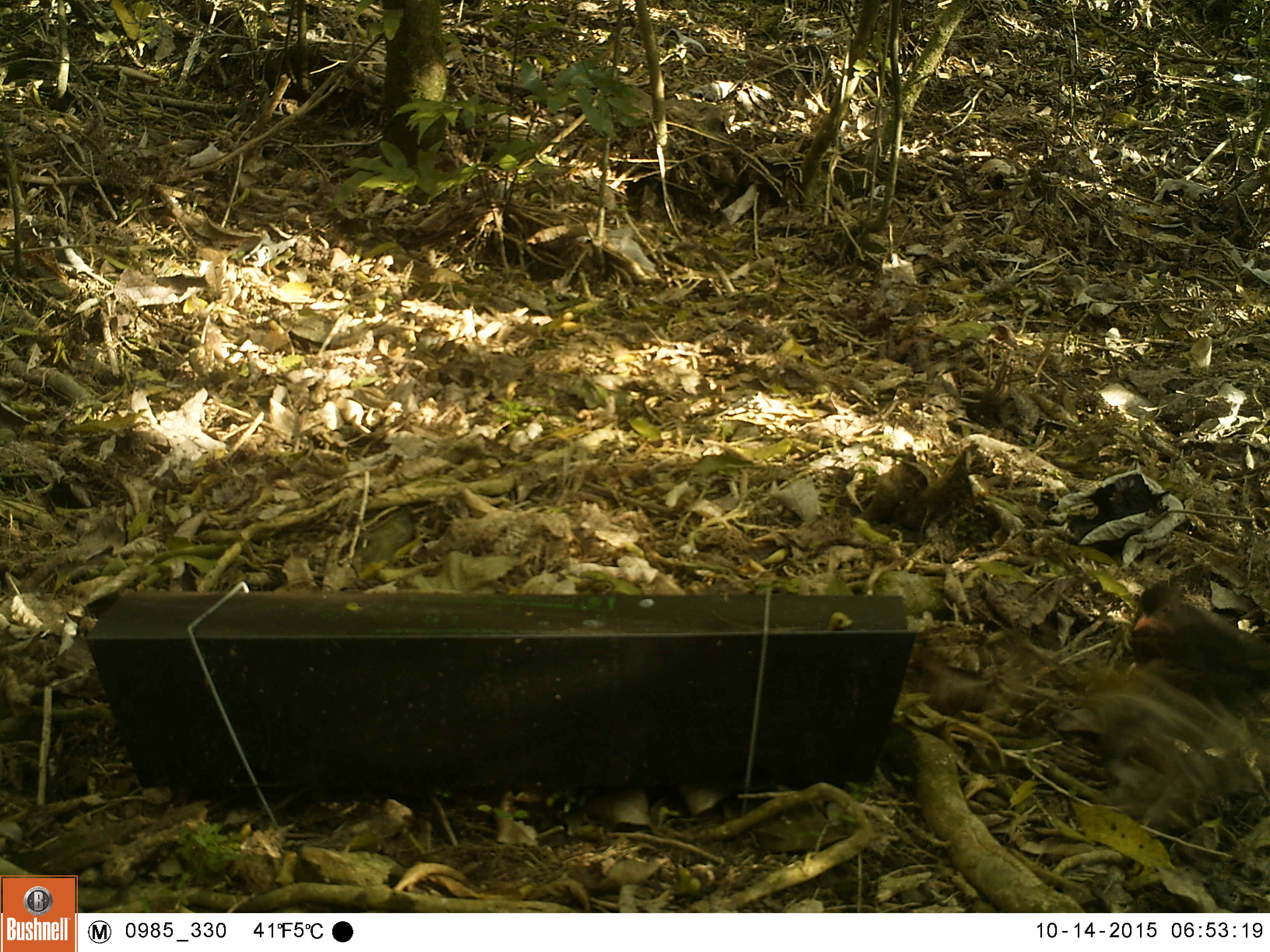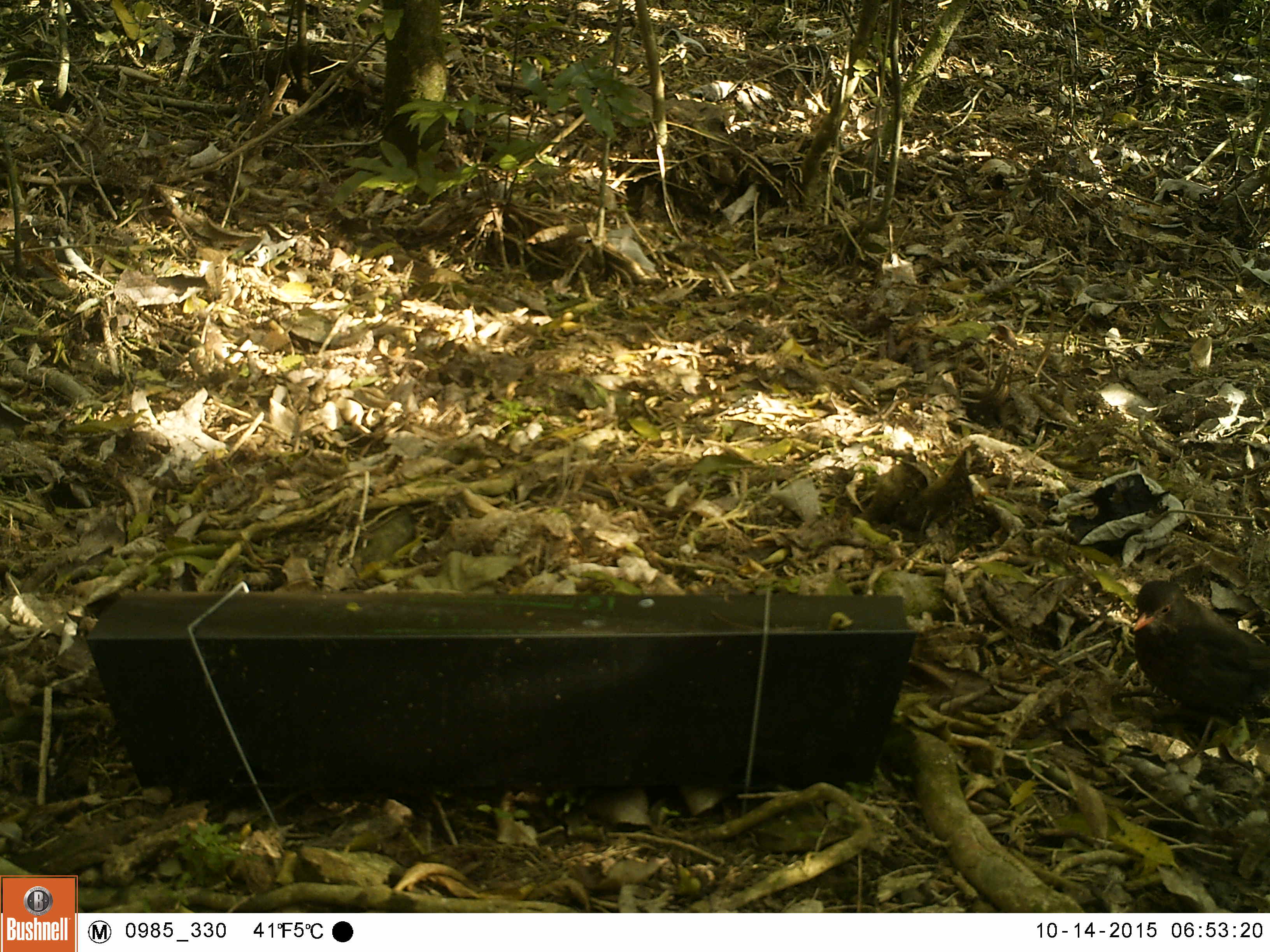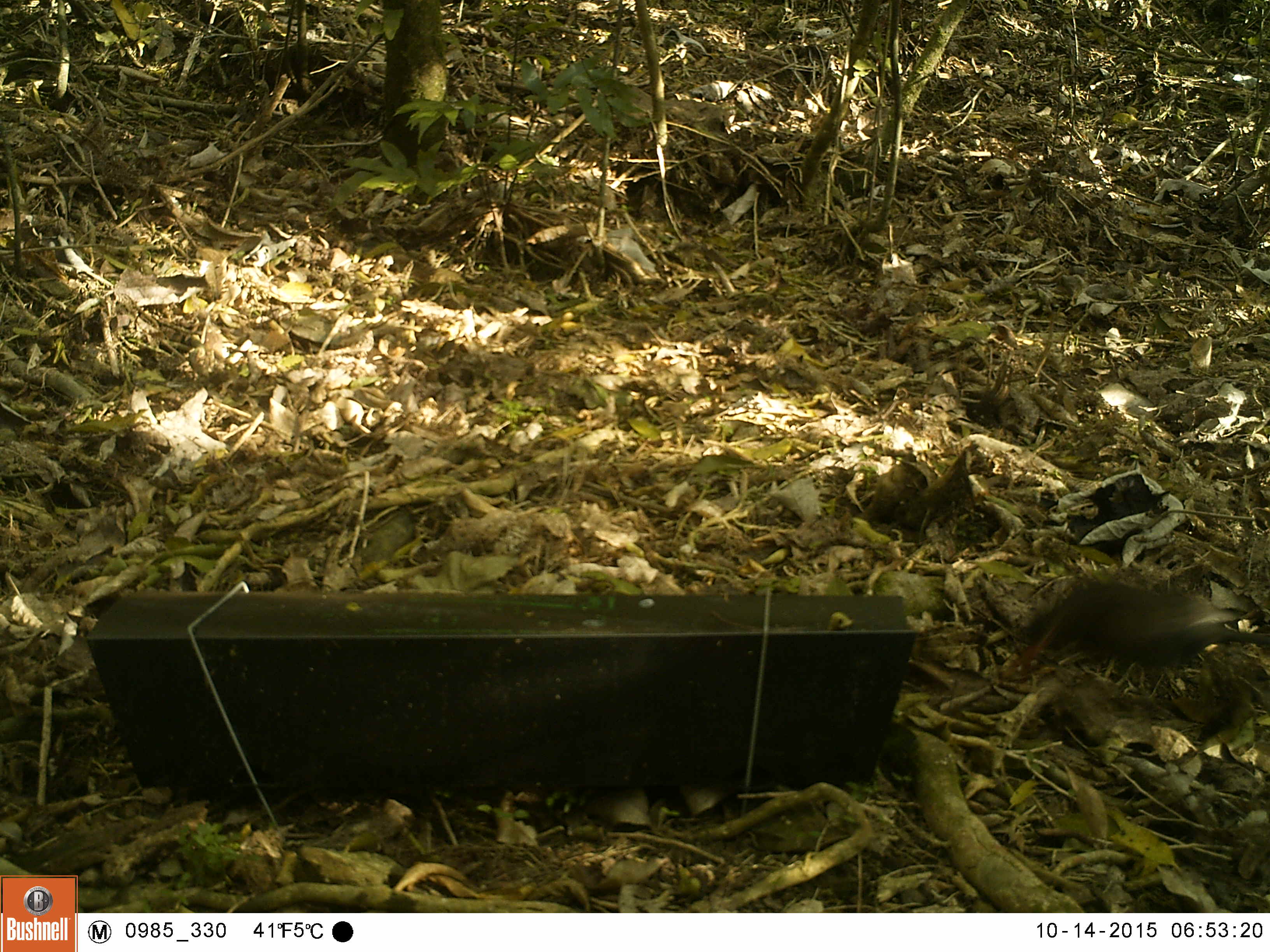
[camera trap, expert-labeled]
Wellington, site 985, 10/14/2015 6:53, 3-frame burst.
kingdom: Animalia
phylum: Chordata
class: Aves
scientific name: Aves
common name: bird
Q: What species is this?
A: Bird (Aves).